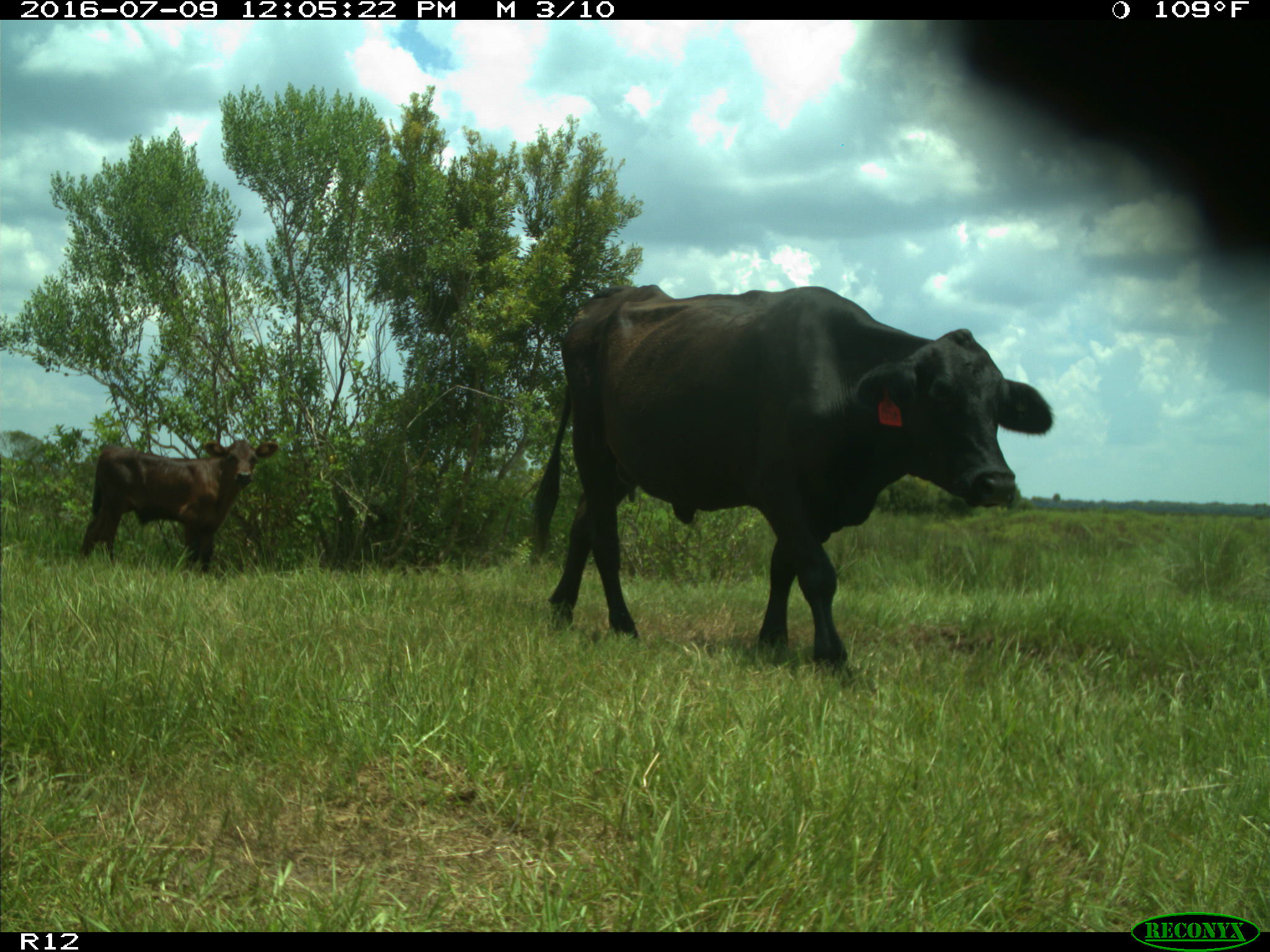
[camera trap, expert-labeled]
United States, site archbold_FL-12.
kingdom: Animalia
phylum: Chordata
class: Mammalia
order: Artiodactyla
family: Bovidae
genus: Bos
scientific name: Bos taurus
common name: domestic cow